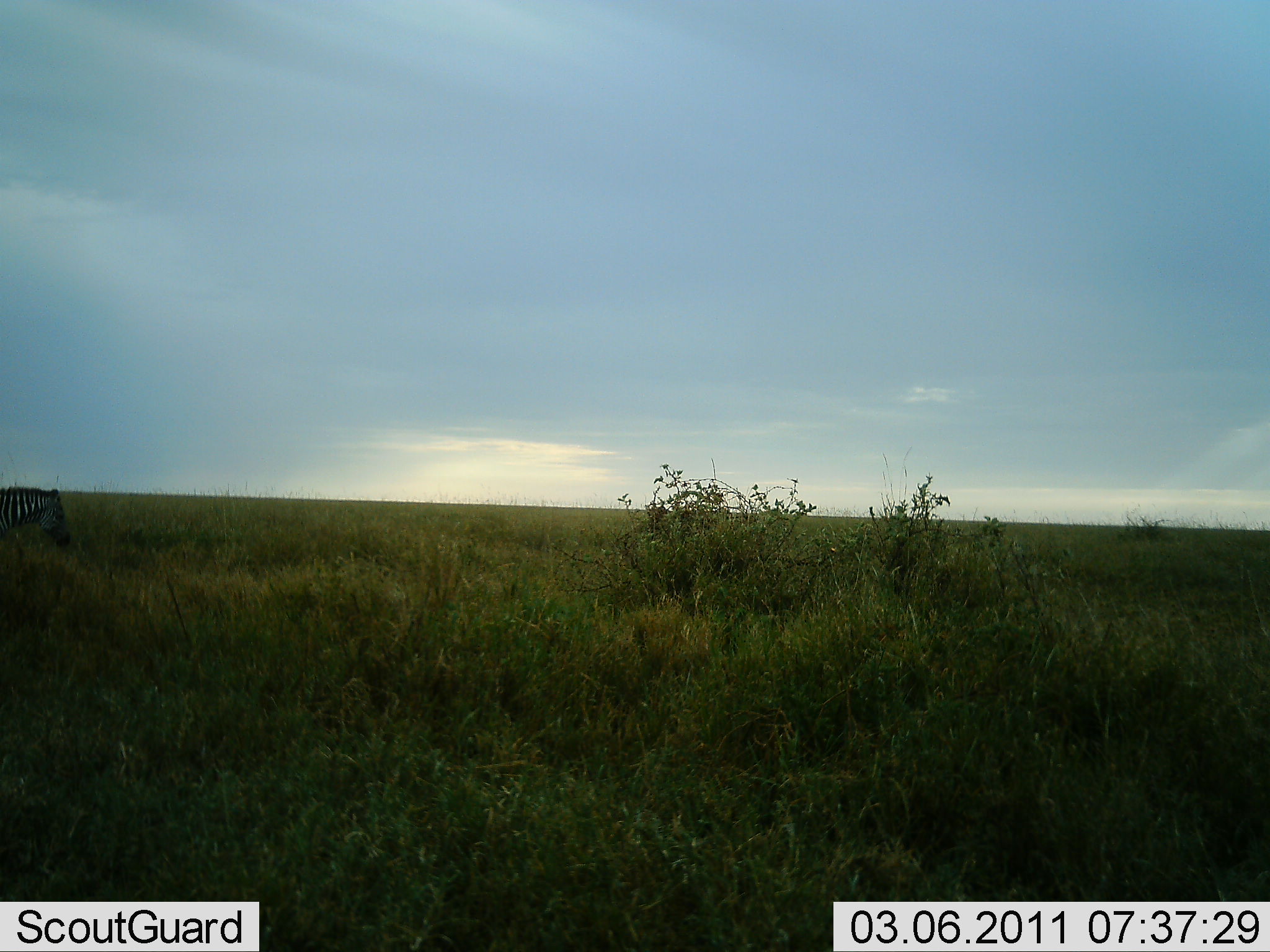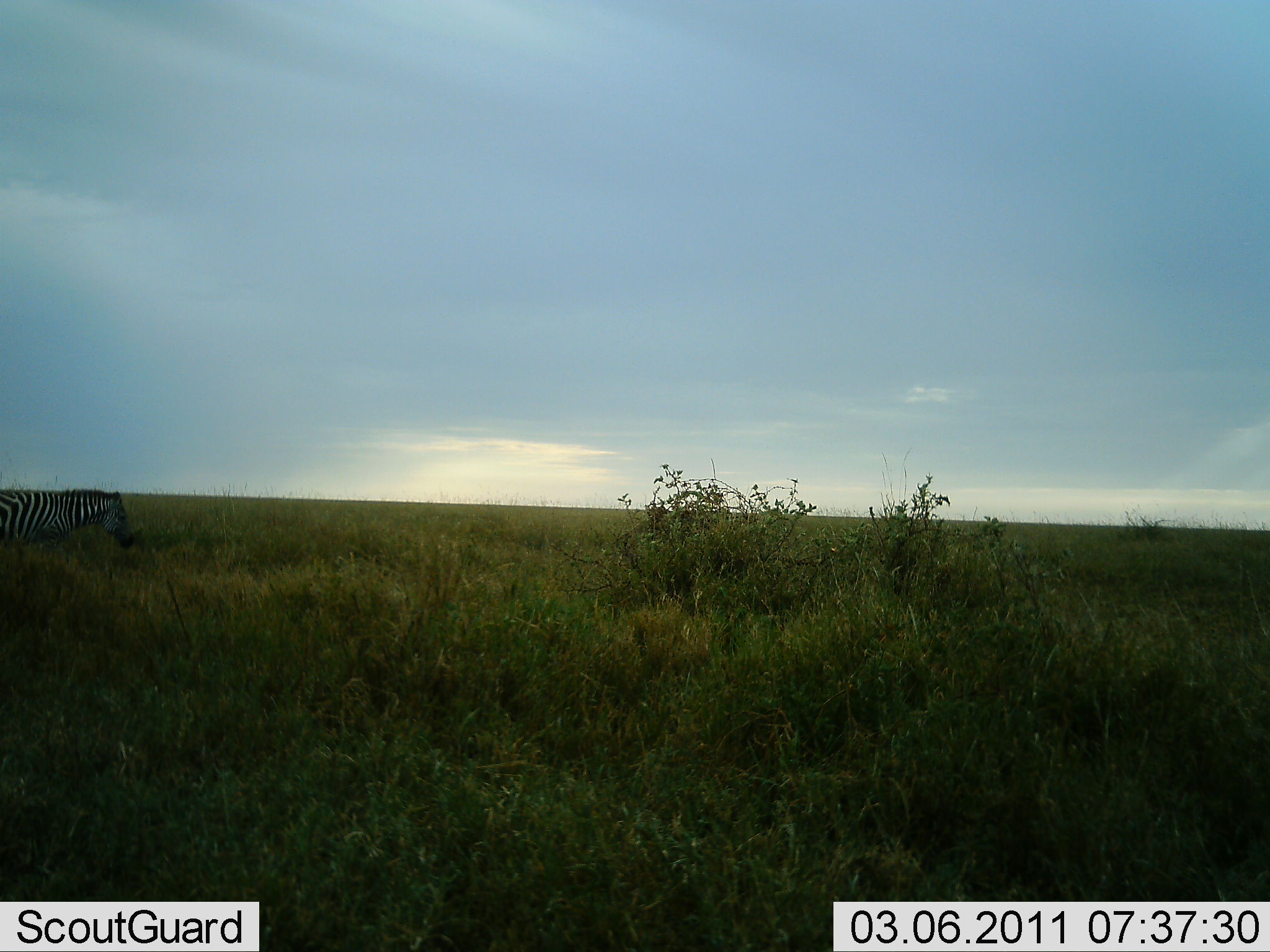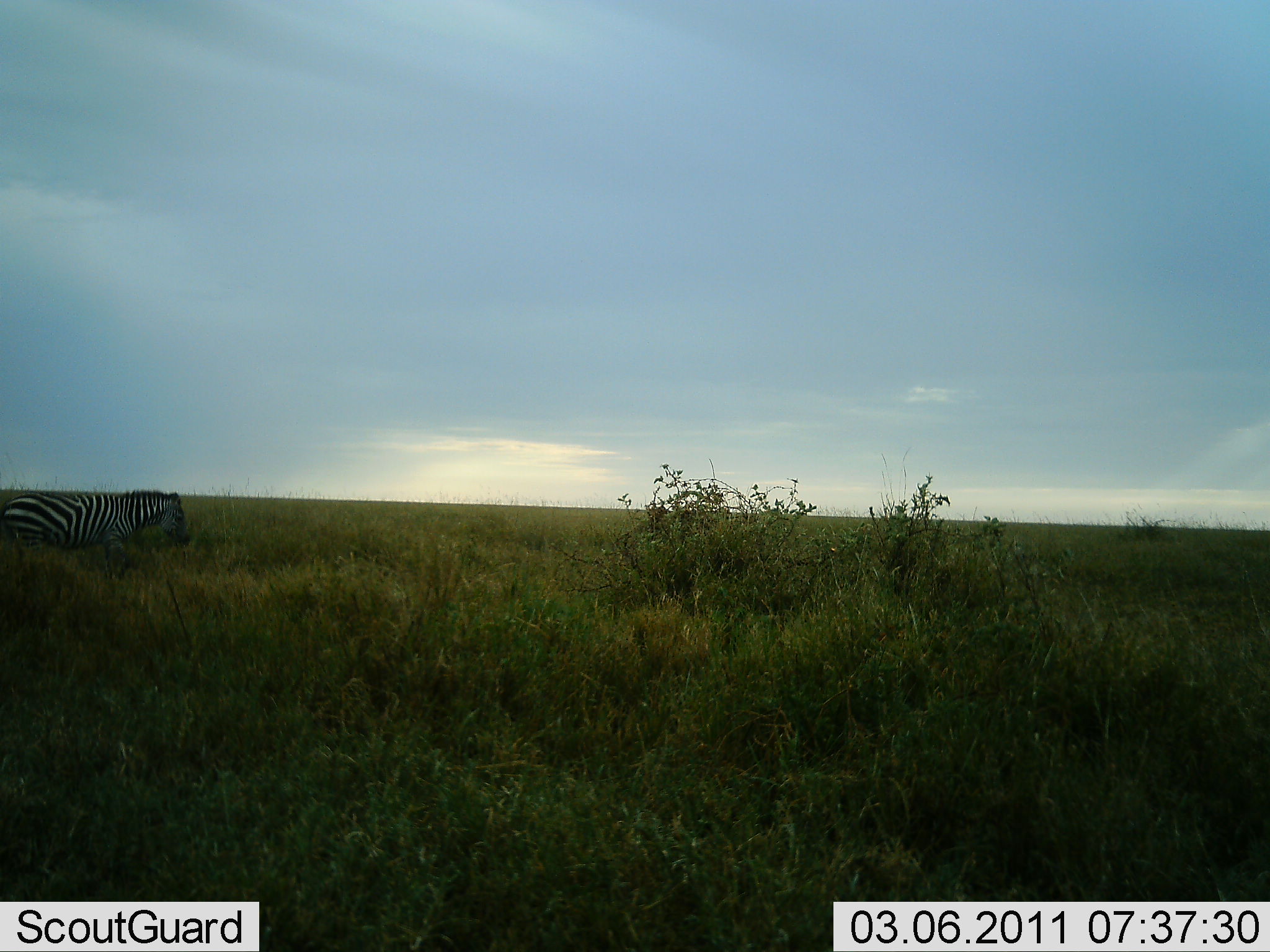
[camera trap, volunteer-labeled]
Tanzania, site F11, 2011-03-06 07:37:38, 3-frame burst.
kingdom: Animalia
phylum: Chordata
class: Mammalia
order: Perissodactyla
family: Equidae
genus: Equus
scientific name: Equus quagga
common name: plains zebra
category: zebra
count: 1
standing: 14%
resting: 0%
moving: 100%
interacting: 0%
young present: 0%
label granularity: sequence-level